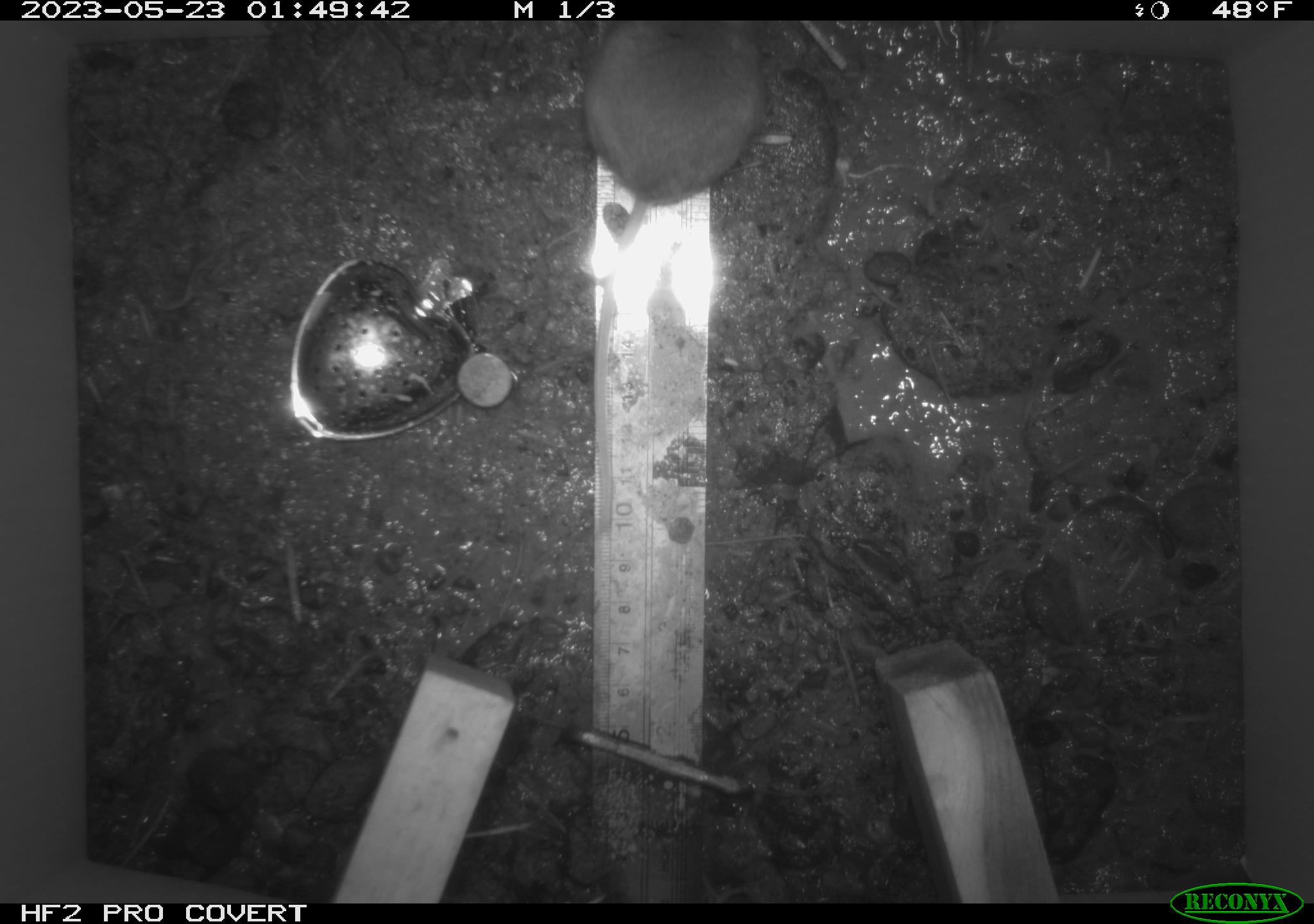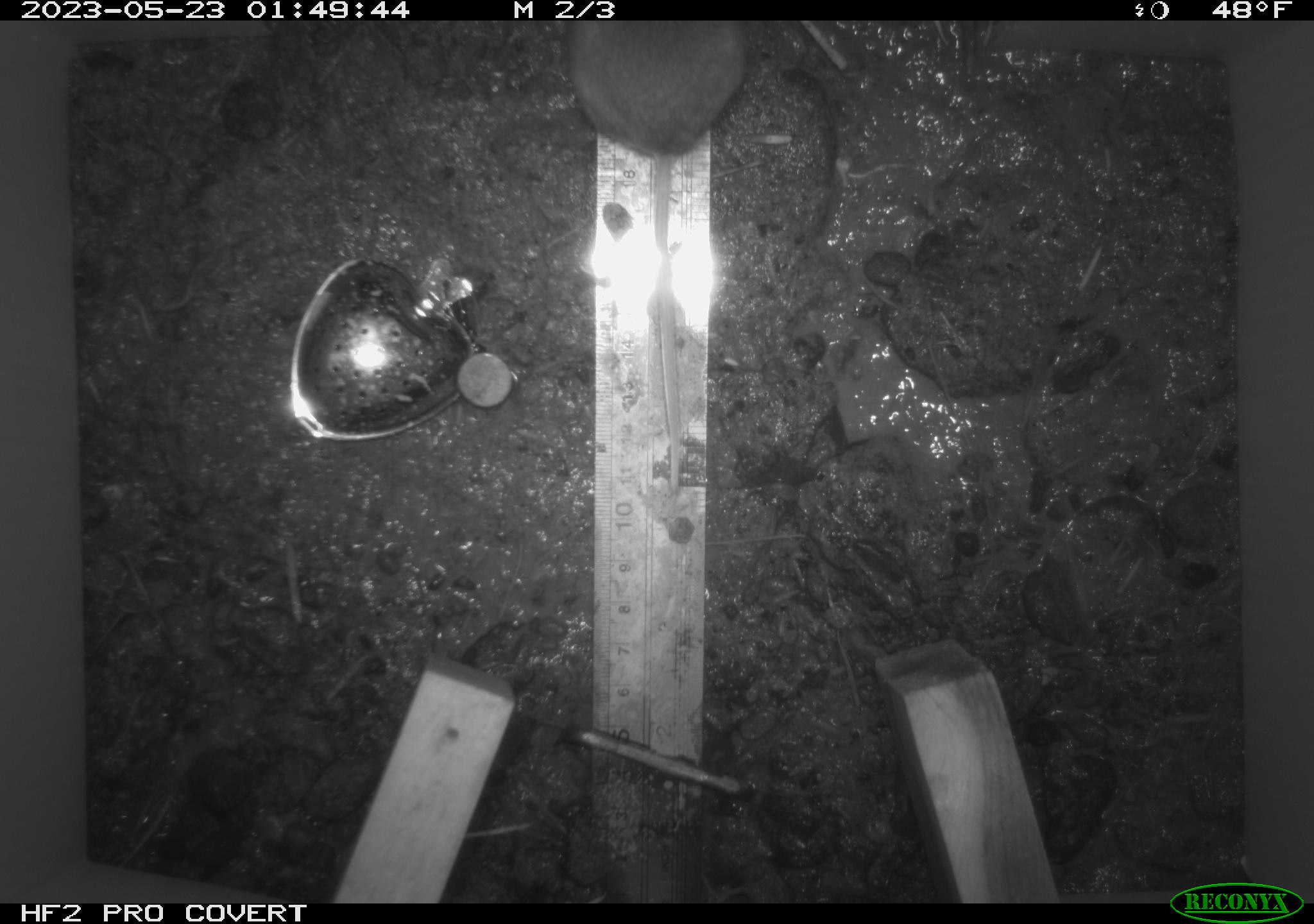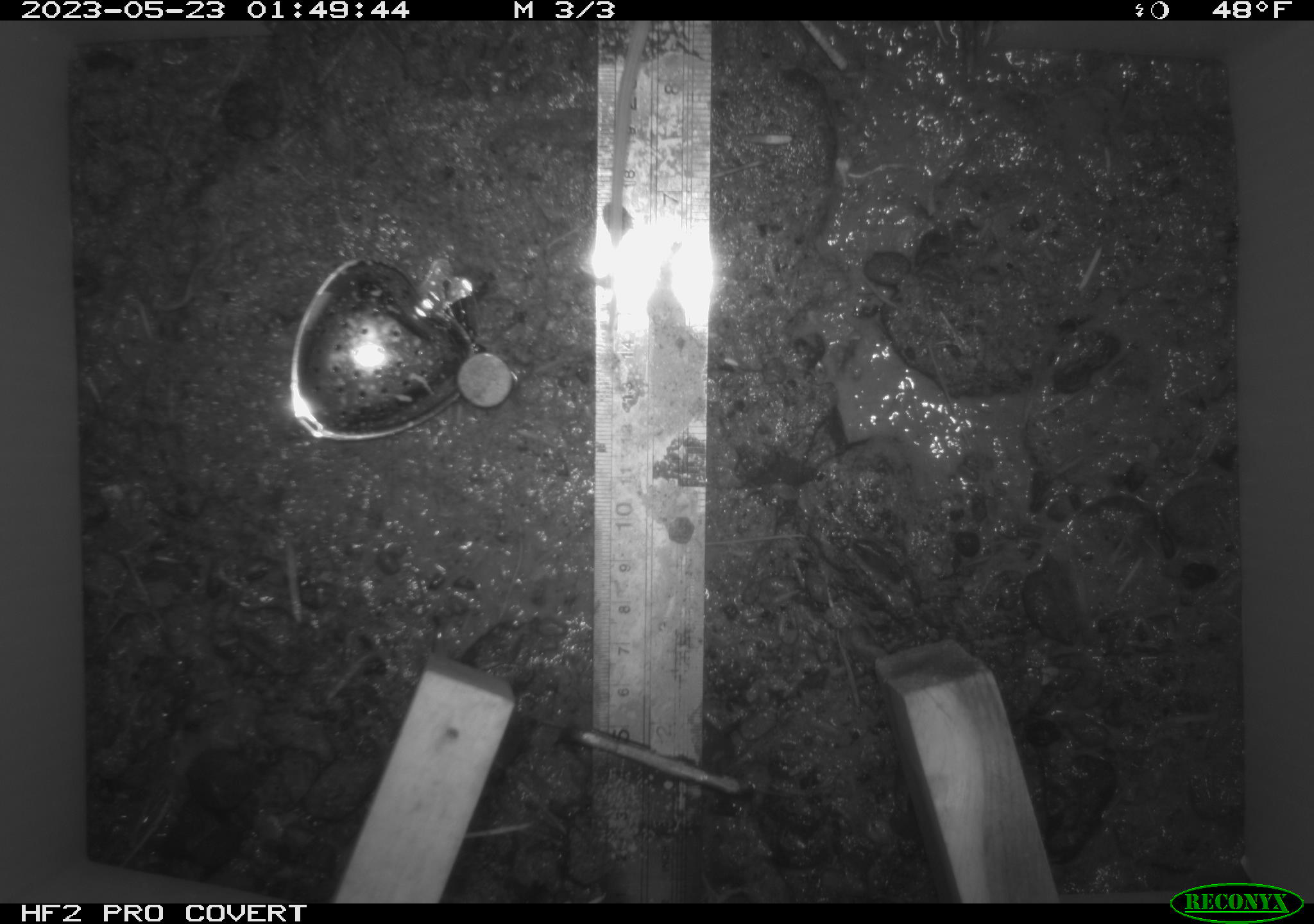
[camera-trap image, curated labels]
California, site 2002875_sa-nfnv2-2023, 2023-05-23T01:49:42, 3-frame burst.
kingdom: Animalia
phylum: Chordata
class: Mammalia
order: Rodentia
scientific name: Rodentia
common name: mouse species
Mouse species (Rodentia).